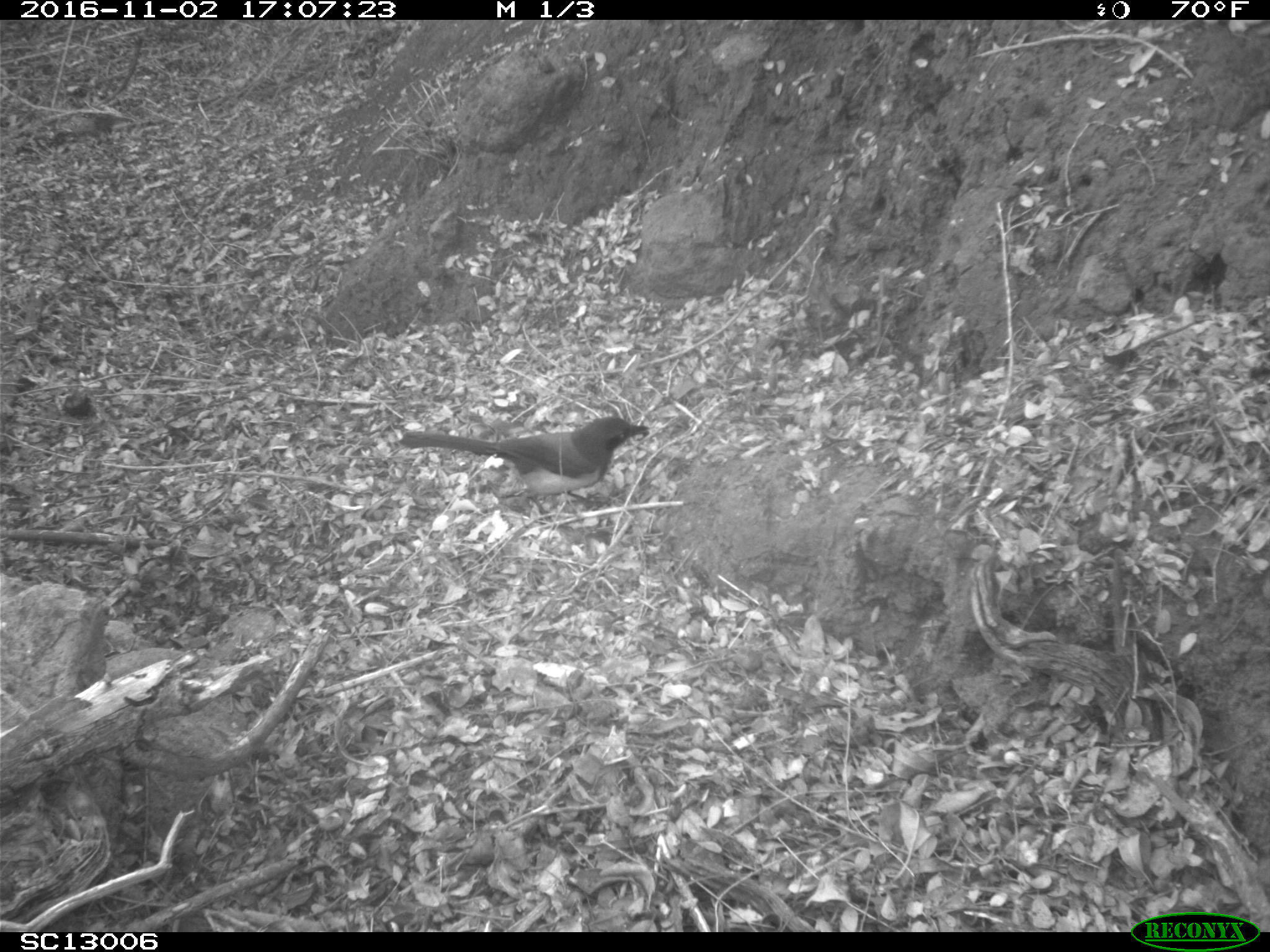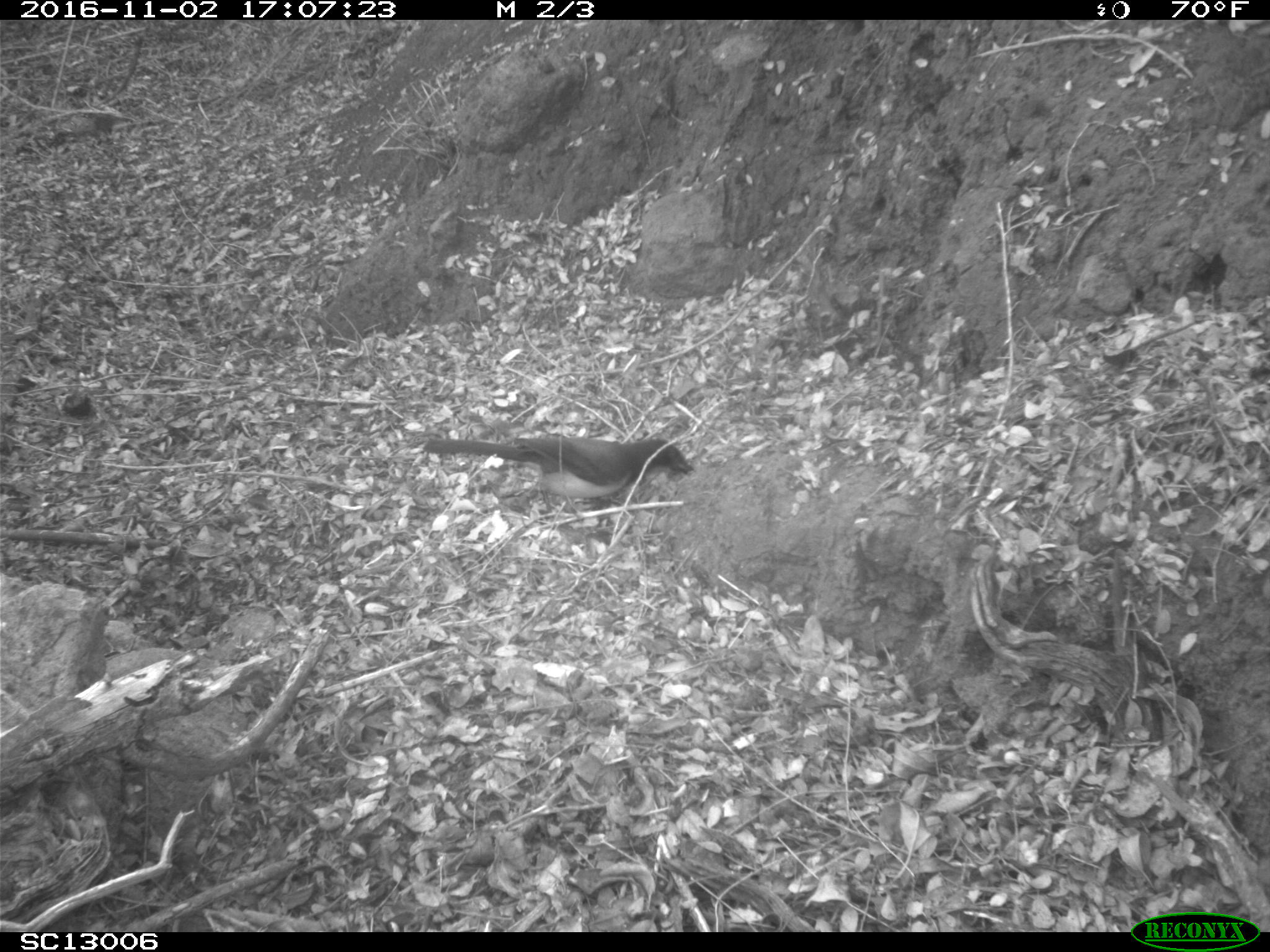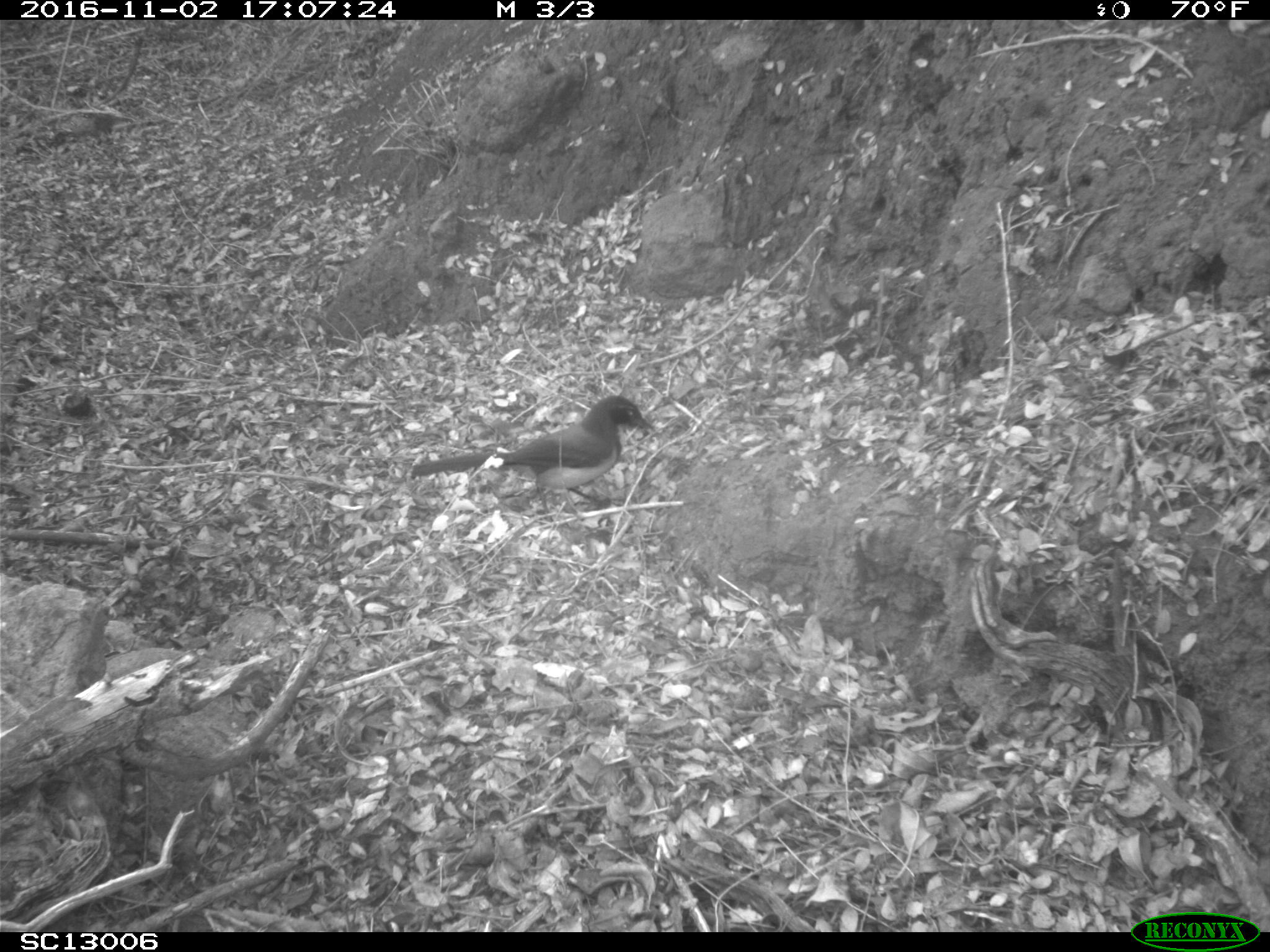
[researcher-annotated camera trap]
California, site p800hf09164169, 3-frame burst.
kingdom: Animalia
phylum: Chordata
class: Aves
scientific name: Aves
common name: bird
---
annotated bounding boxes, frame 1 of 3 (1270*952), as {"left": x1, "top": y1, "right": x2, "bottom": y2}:
bird: {"left": 396, "top": 414, "right": 651, "bottom": 529}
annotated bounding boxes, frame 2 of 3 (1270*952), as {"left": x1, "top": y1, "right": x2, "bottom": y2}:
bird: {"left": 426, "top": 435, "right": 694, "bottom": 530}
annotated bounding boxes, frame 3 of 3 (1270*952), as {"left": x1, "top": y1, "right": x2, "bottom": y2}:
bird: {"left": 409, "top": 394, "right": 660, "bottom": 524}